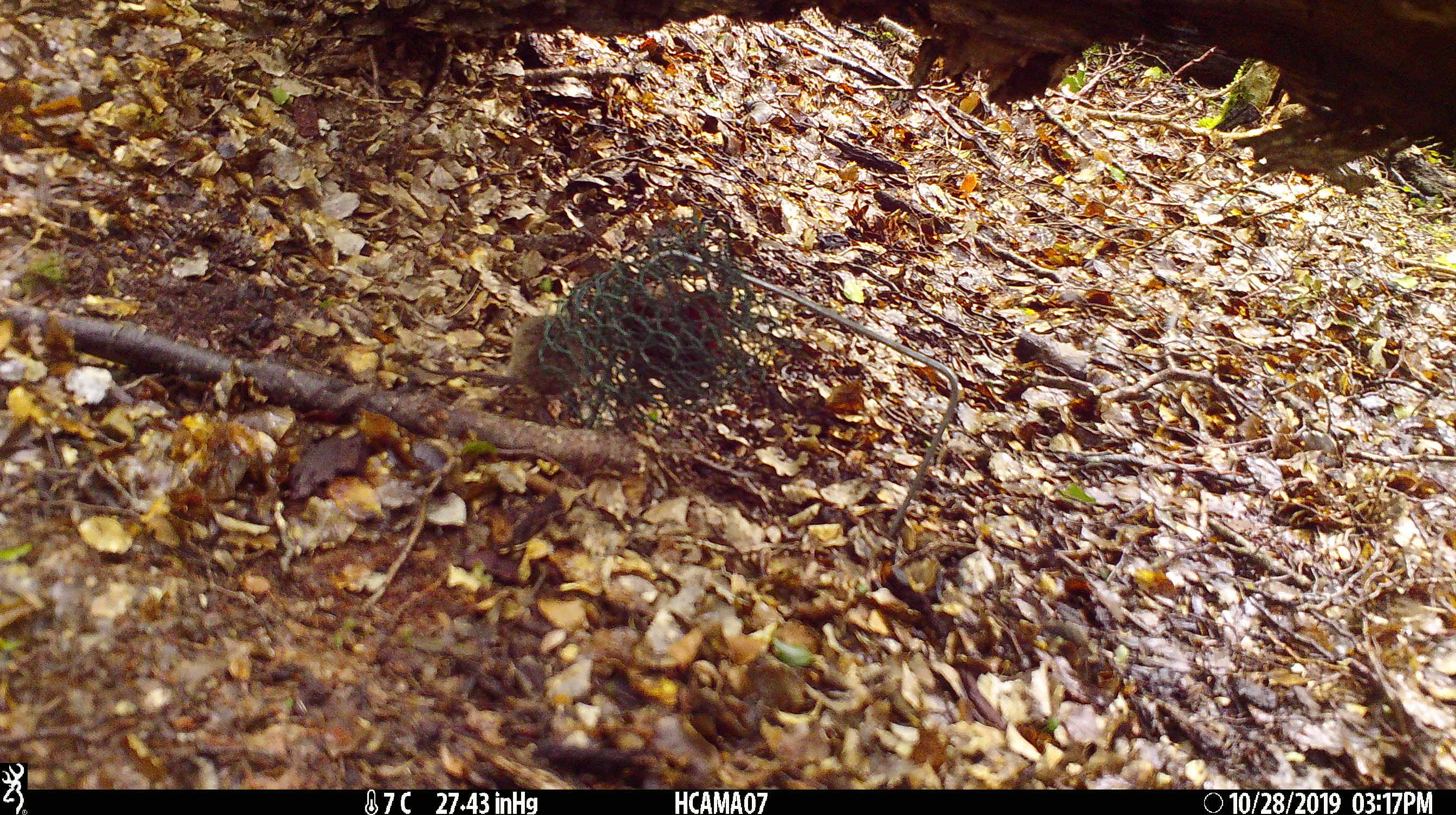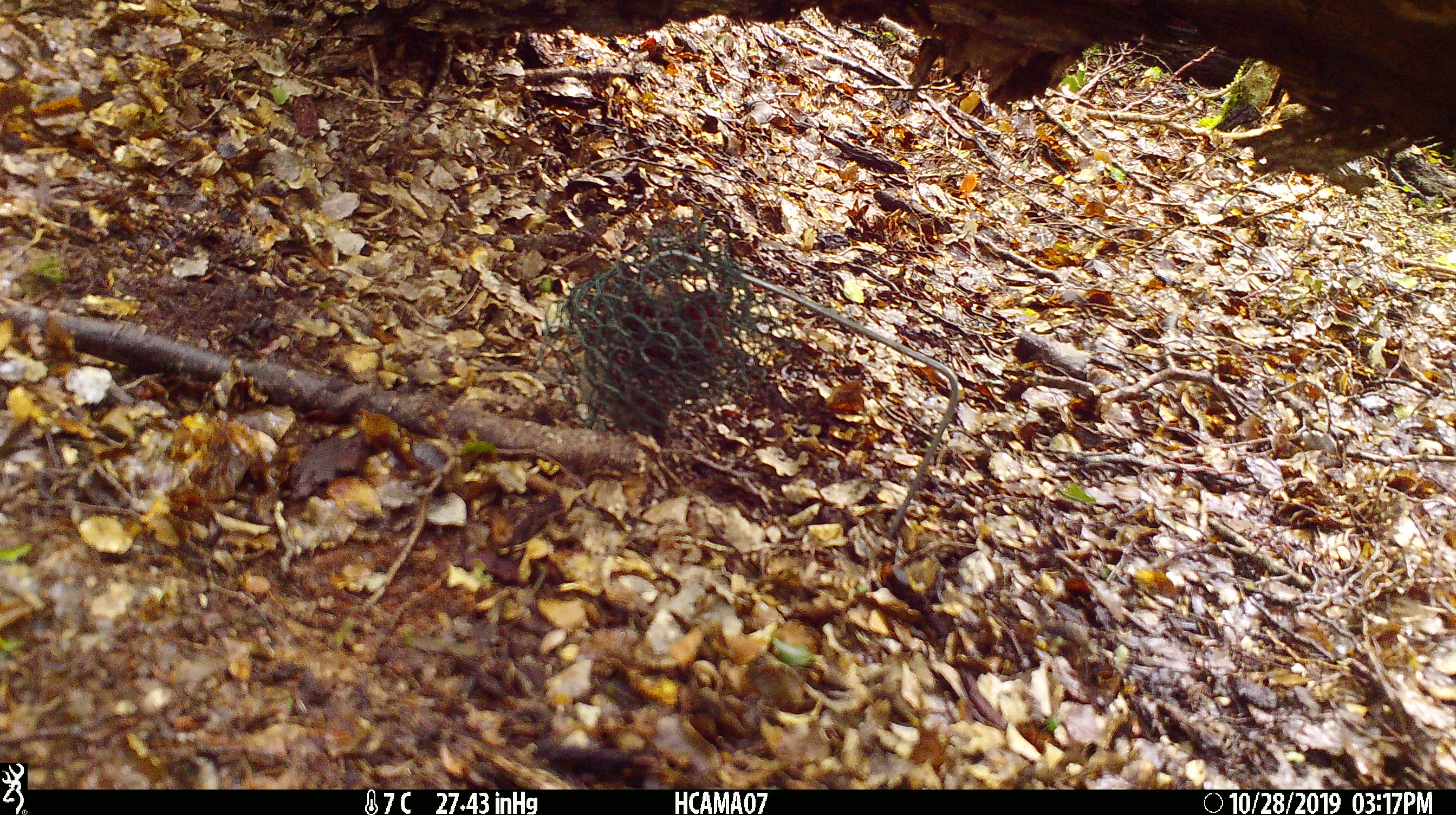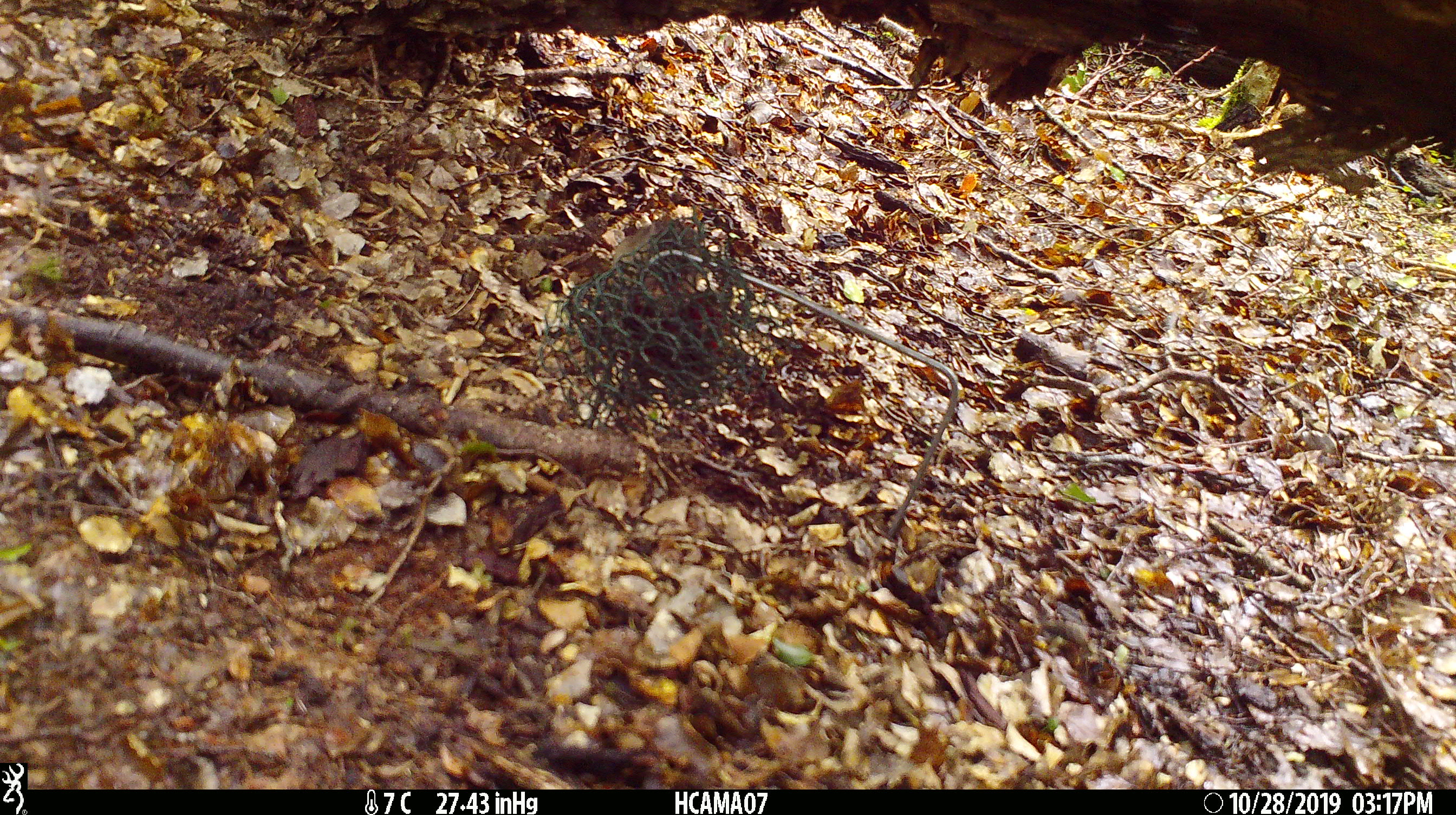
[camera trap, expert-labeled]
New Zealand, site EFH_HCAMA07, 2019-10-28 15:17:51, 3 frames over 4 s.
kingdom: Animalia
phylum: Chordata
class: Mammalia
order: Rodentia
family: Muridae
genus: Mus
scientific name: Mus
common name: mouse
Mouse (Mus).